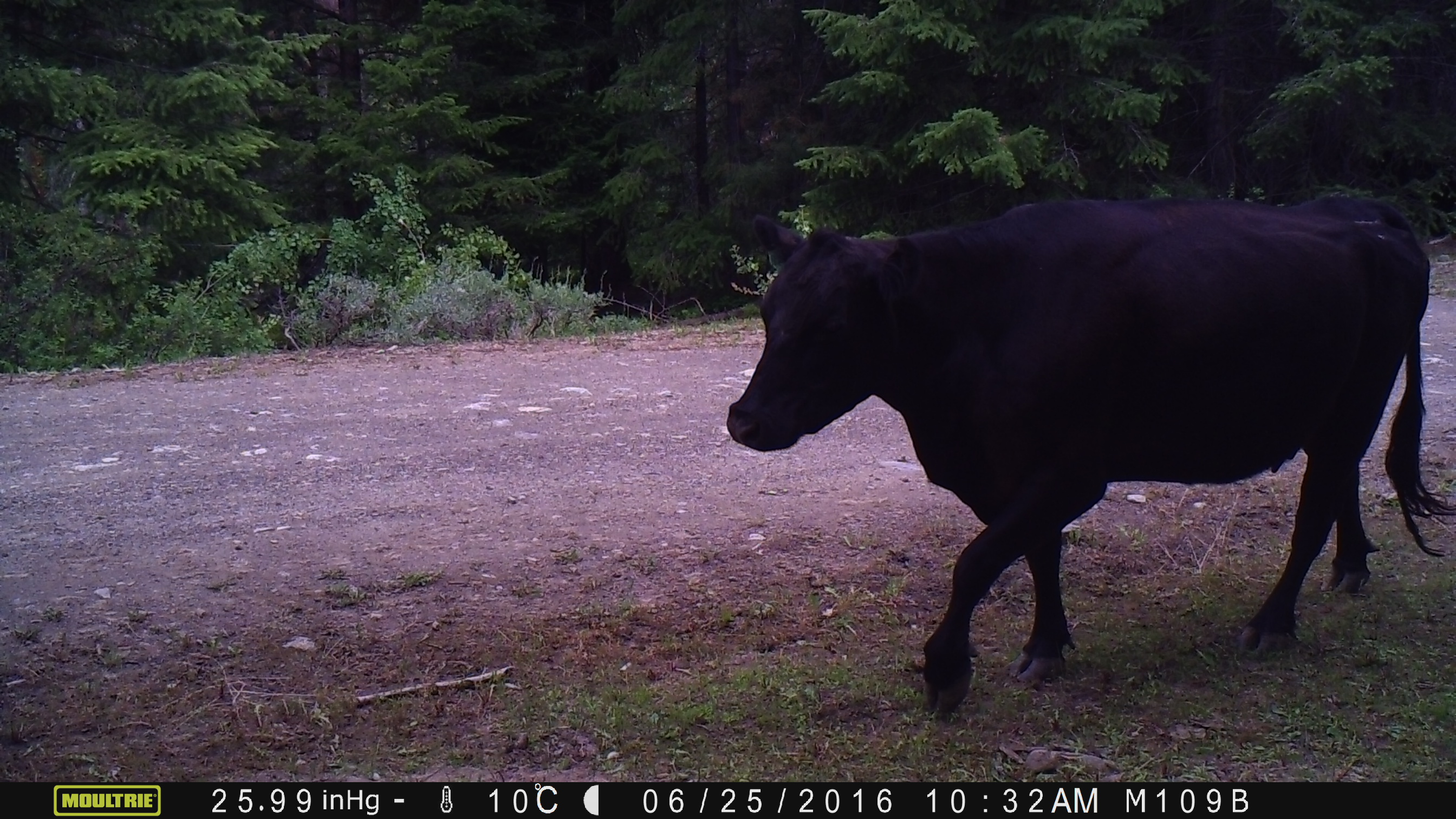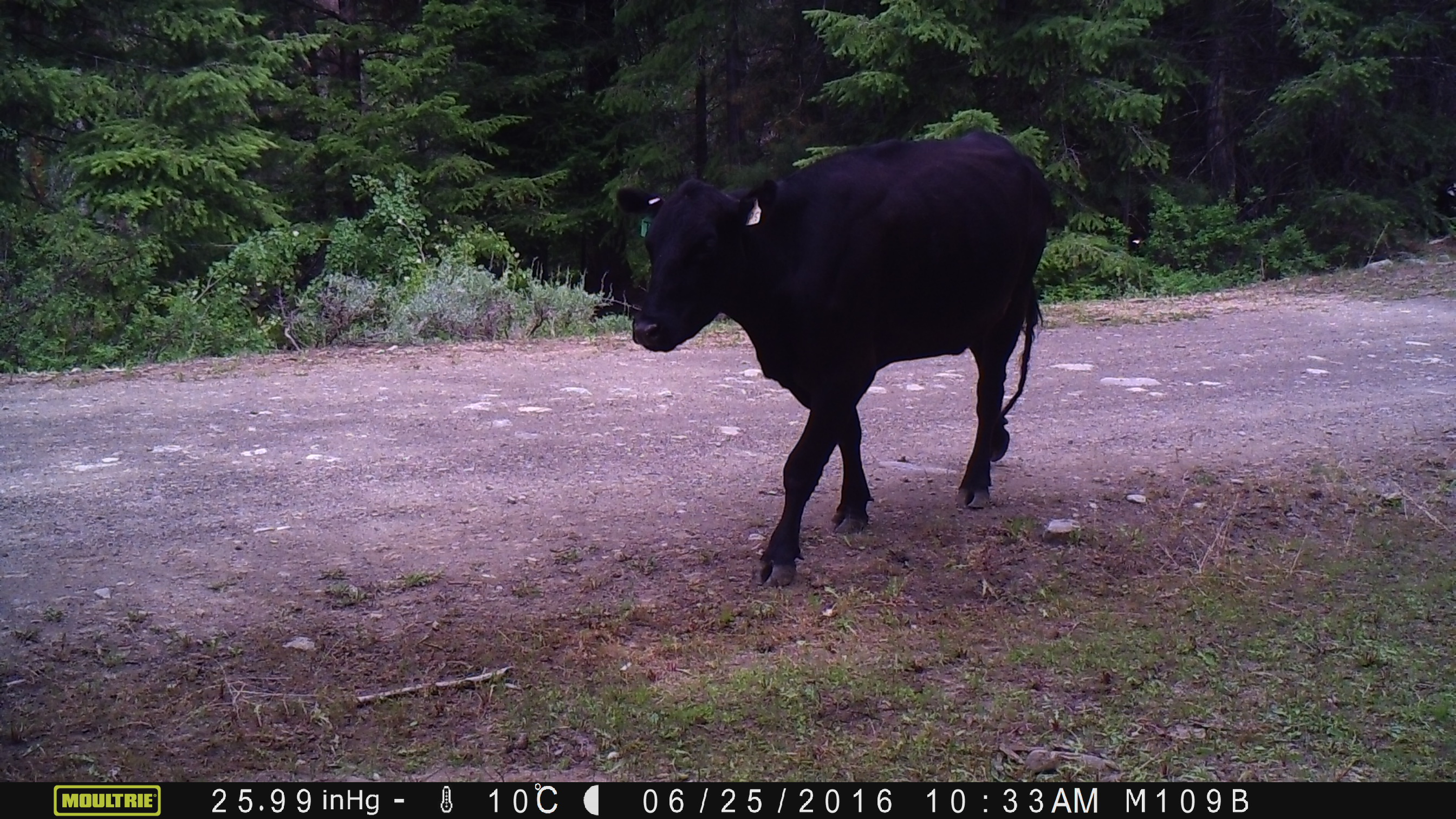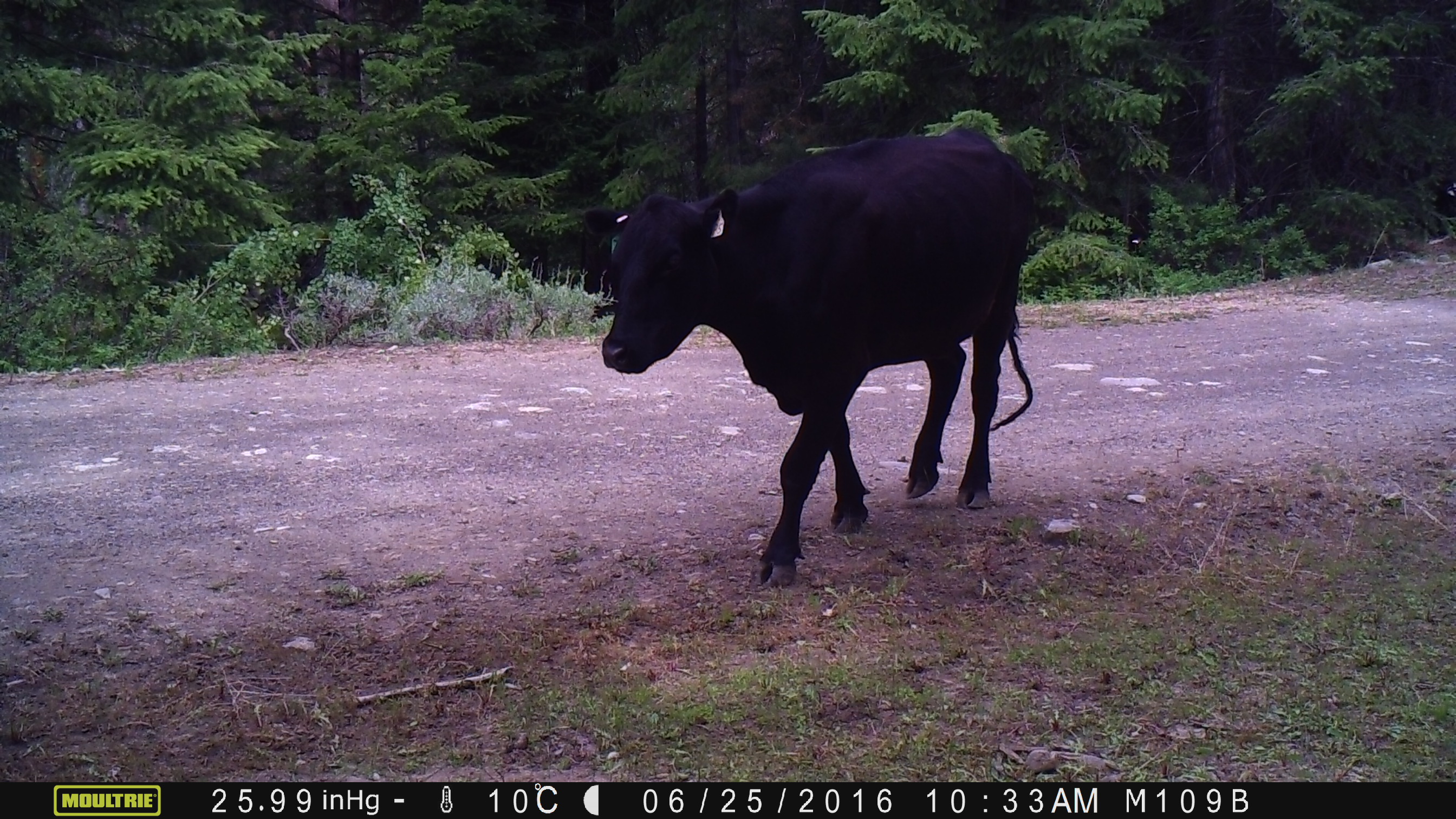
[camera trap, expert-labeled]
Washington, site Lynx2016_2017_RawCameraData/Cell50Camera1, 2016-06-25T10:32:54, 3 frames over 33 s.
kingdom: Animalia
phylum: Chordata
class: Mammalia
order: Artiodactyla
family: Bovidae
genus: Bos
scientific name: Bos taurus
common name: domestic cattle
Domestic cattle (Bos taurus). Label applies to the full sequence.